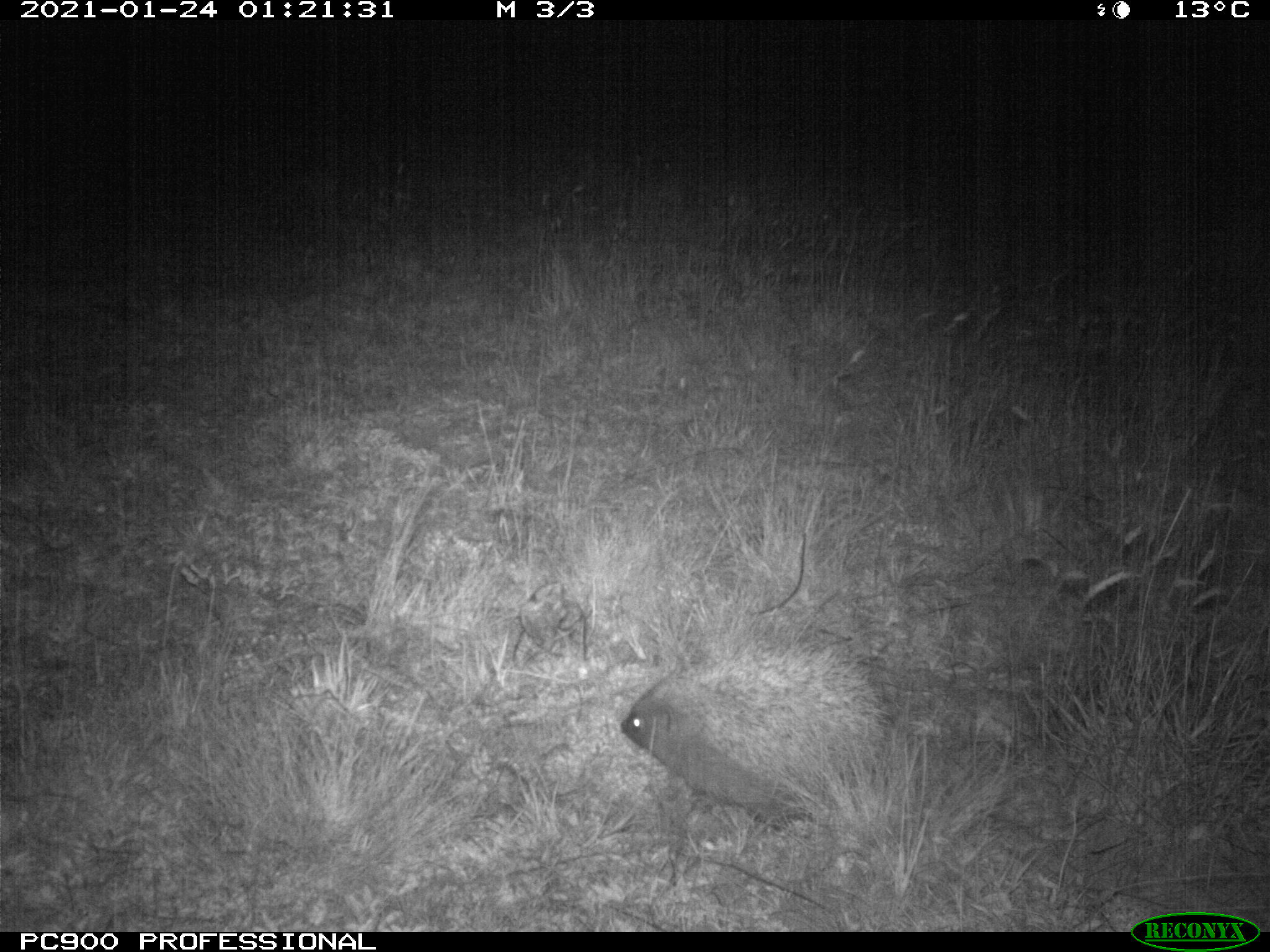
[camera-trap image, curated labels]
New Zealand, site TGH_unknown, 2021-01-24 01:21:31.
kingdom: Animalia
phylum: Chordata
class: Mammalia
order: Eulipotyphla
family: Erinaceidae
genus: Erinaceus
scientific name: Erinaceus europaeus europaeus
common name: european hedgehog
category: hedgehog